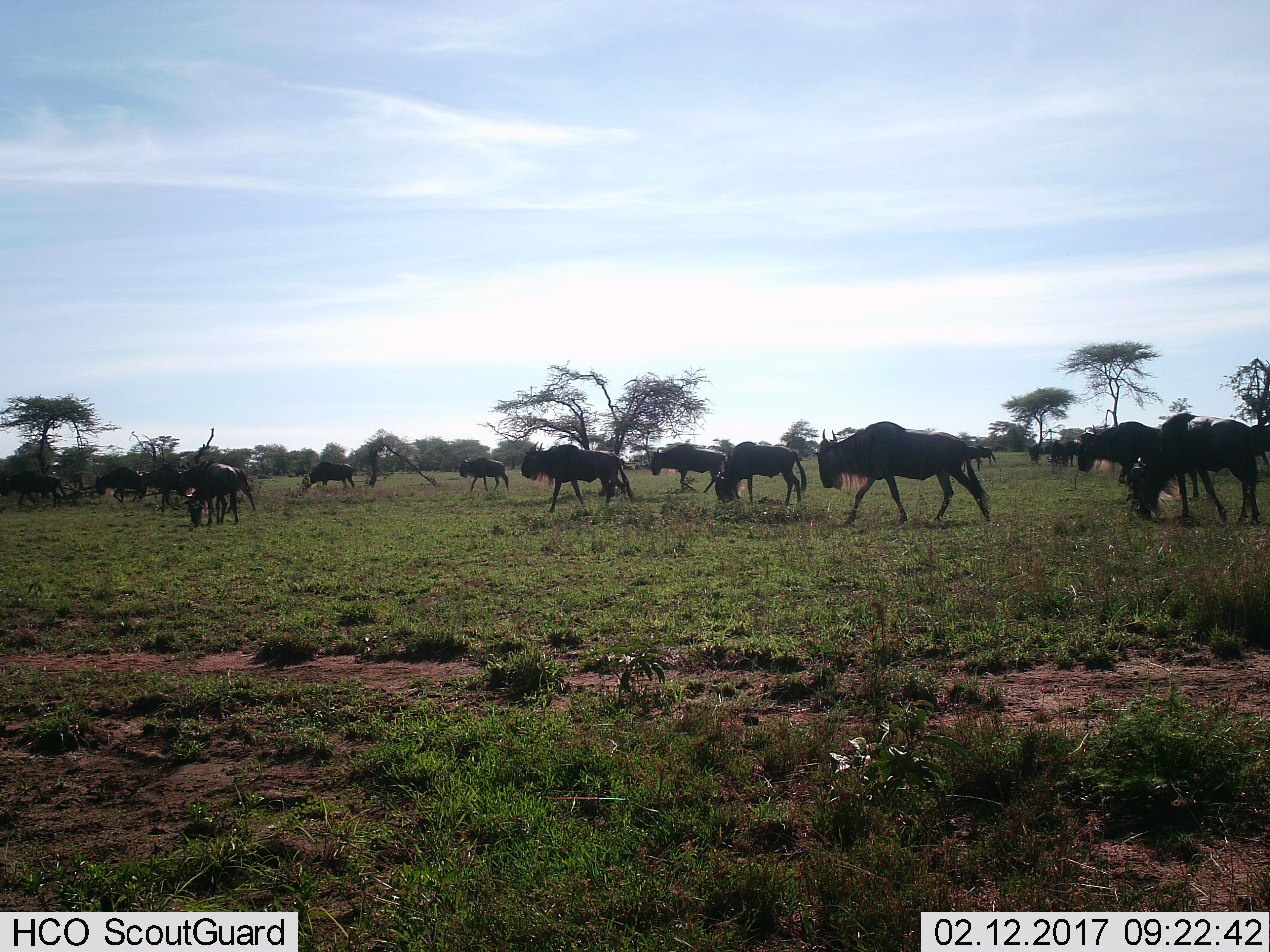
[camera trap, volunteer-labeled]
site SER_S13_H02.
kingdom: Animalia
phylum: Chordata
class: Mammalia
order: Artiodactyla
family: Bovidae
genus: Connochaetes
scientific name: Connochaetes taurinus taurinus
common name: blue wildebeest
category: wildebeestblue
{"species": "wildebeestblue (blue wildebeest) (Connochaetes taurinus taurinus)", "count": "11-50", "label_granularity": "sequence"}